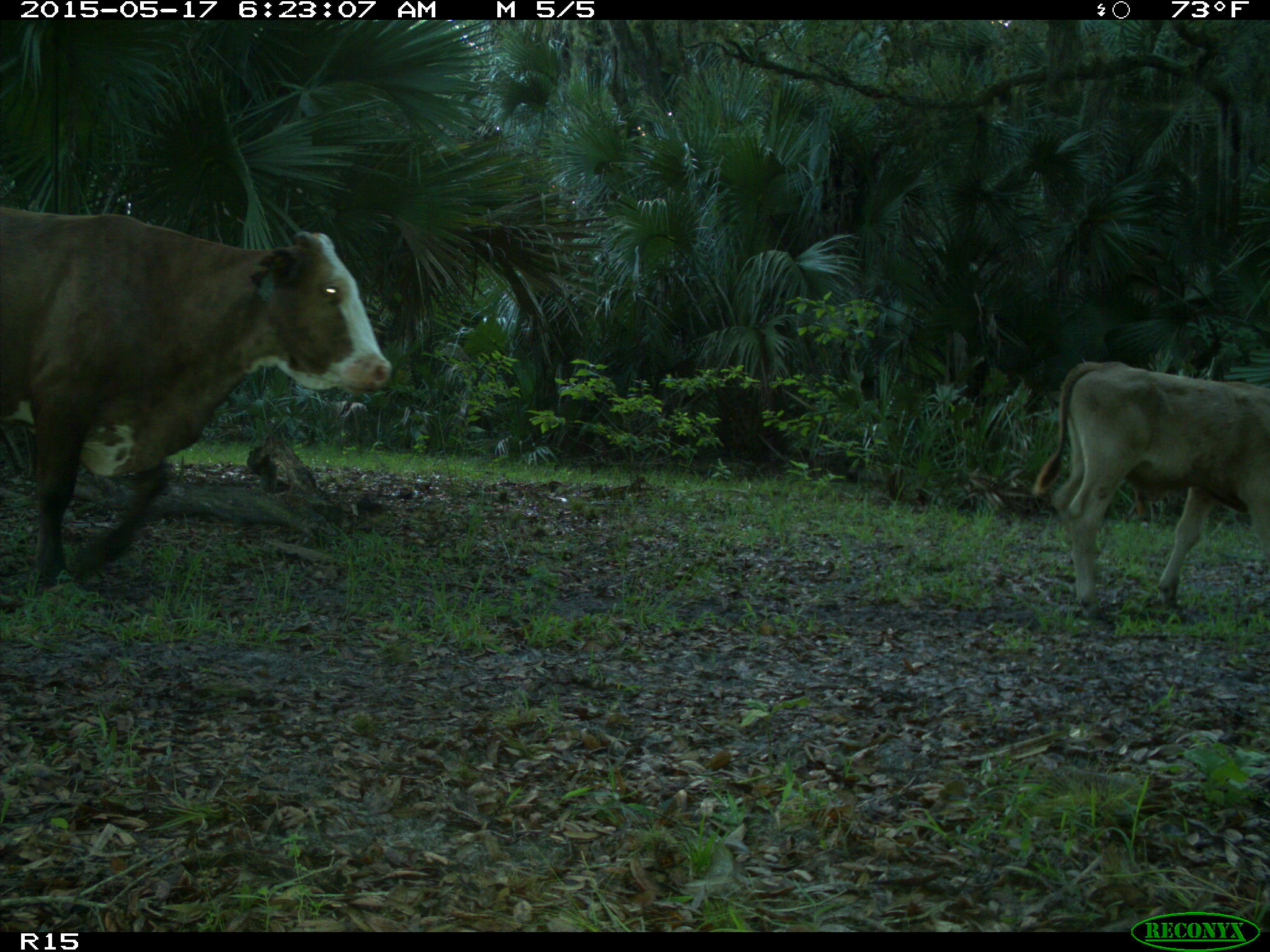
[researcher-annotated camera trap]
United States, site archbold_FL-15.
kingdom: Animalia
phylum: Chordata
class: Mammalia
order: Artiodactyla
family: Bovidae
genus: Bos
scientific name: Bos taurus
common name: domestic cow